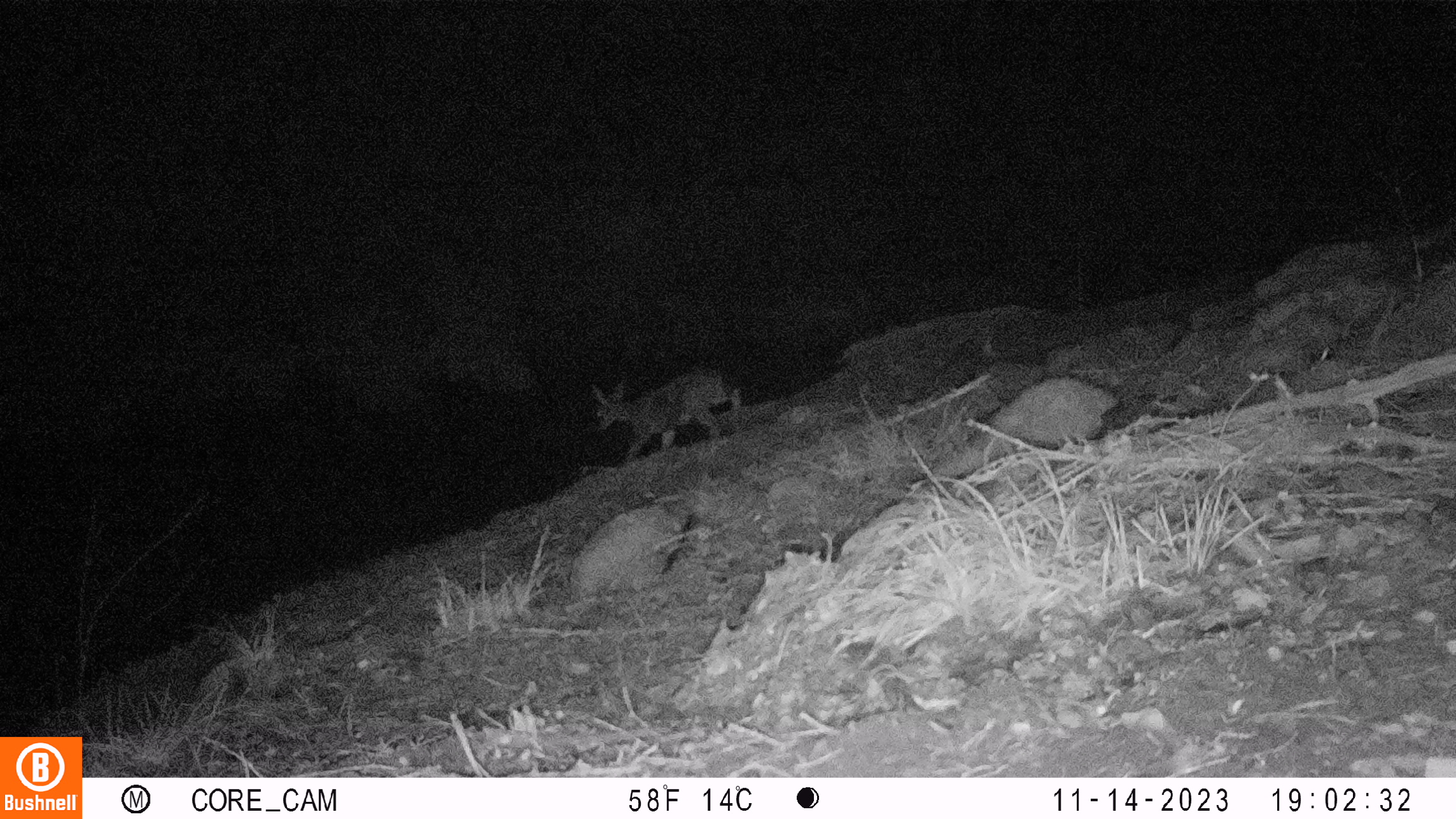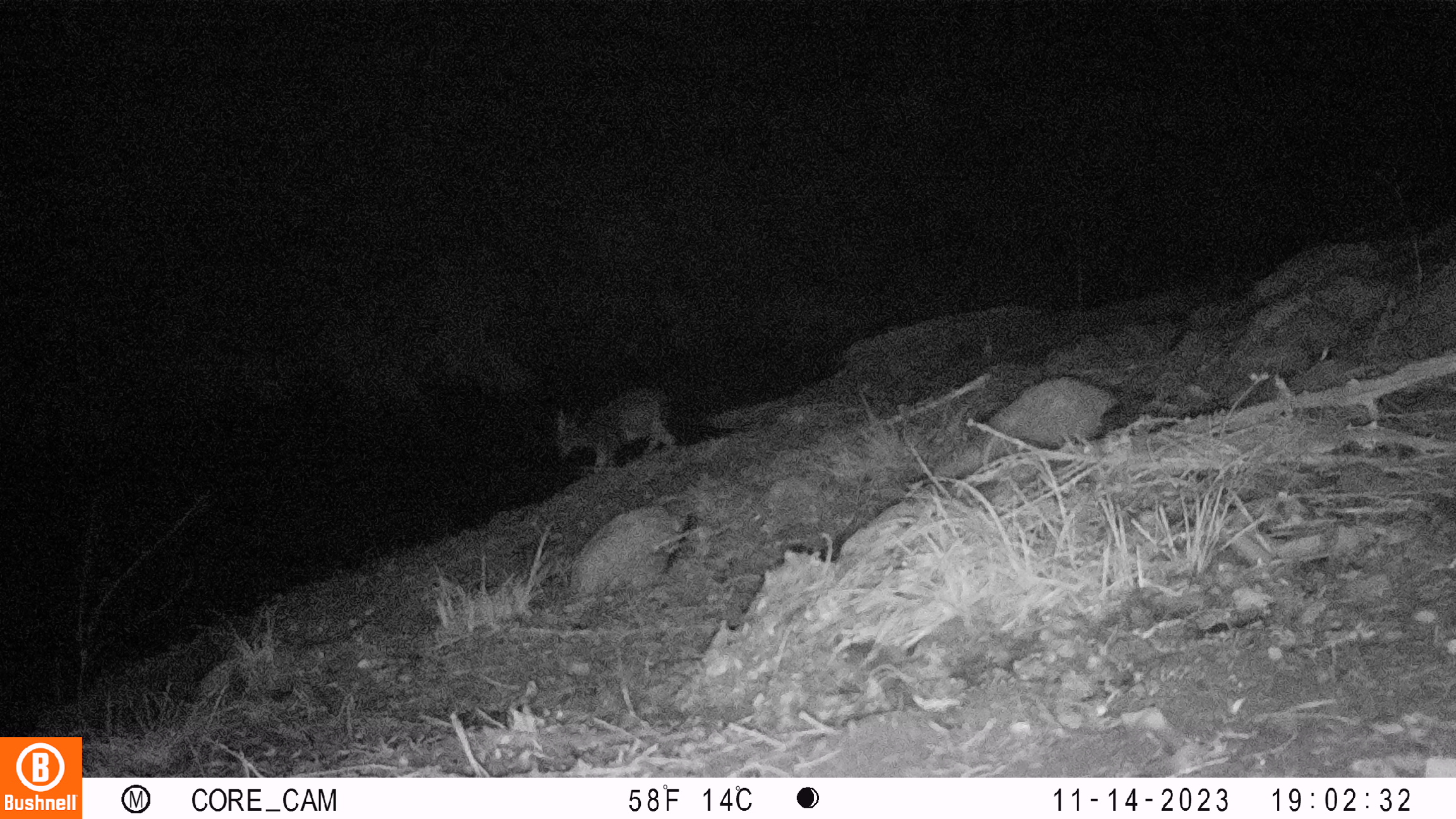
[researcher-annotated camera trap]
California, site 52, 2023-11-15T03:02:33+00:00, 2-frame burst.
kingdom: Animalia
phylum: Chordata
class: Mammalia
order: Artiodactyla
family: Cervidae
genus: Odocoileus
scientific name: Odocoileus hemionus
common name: mule deer